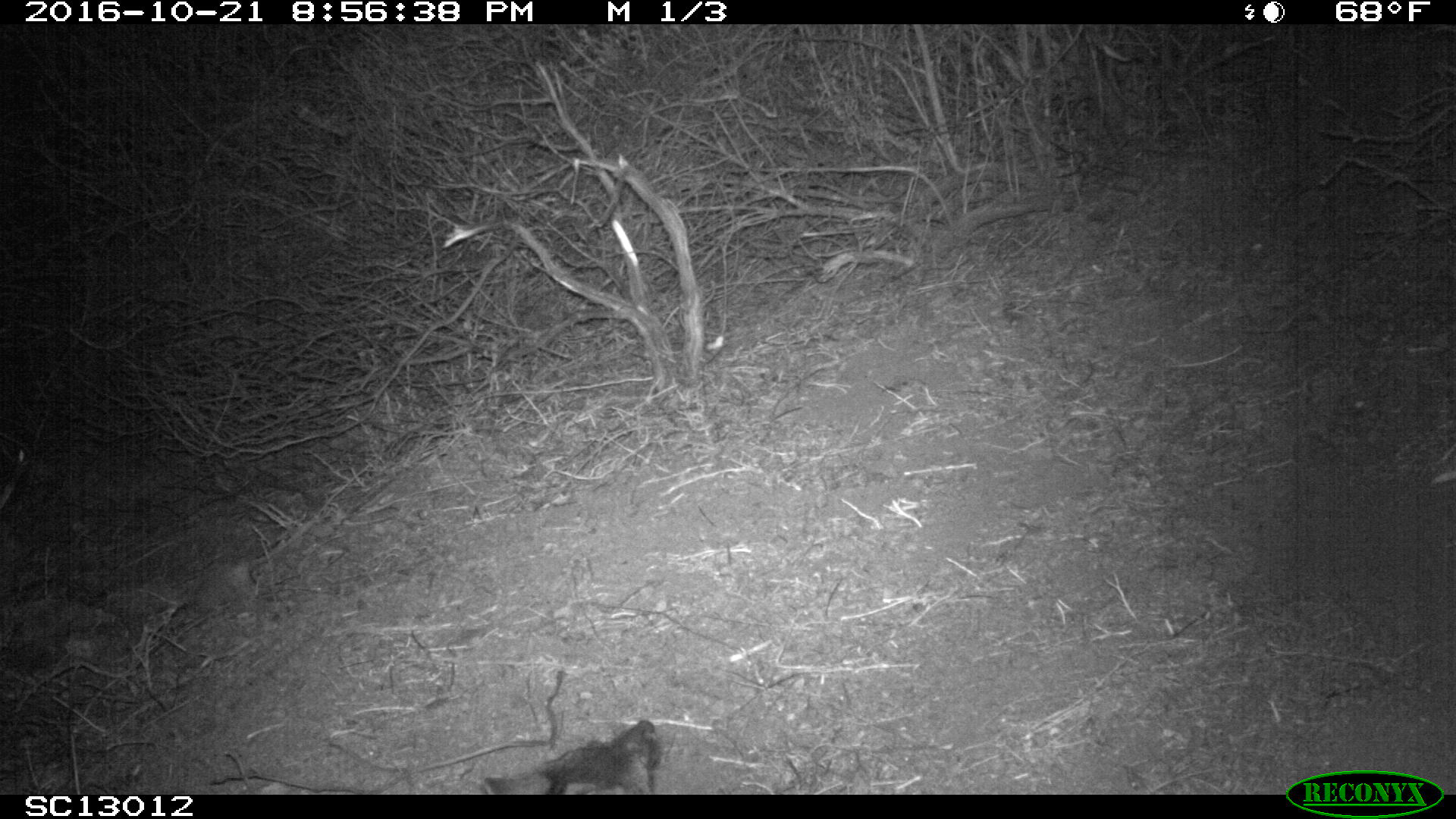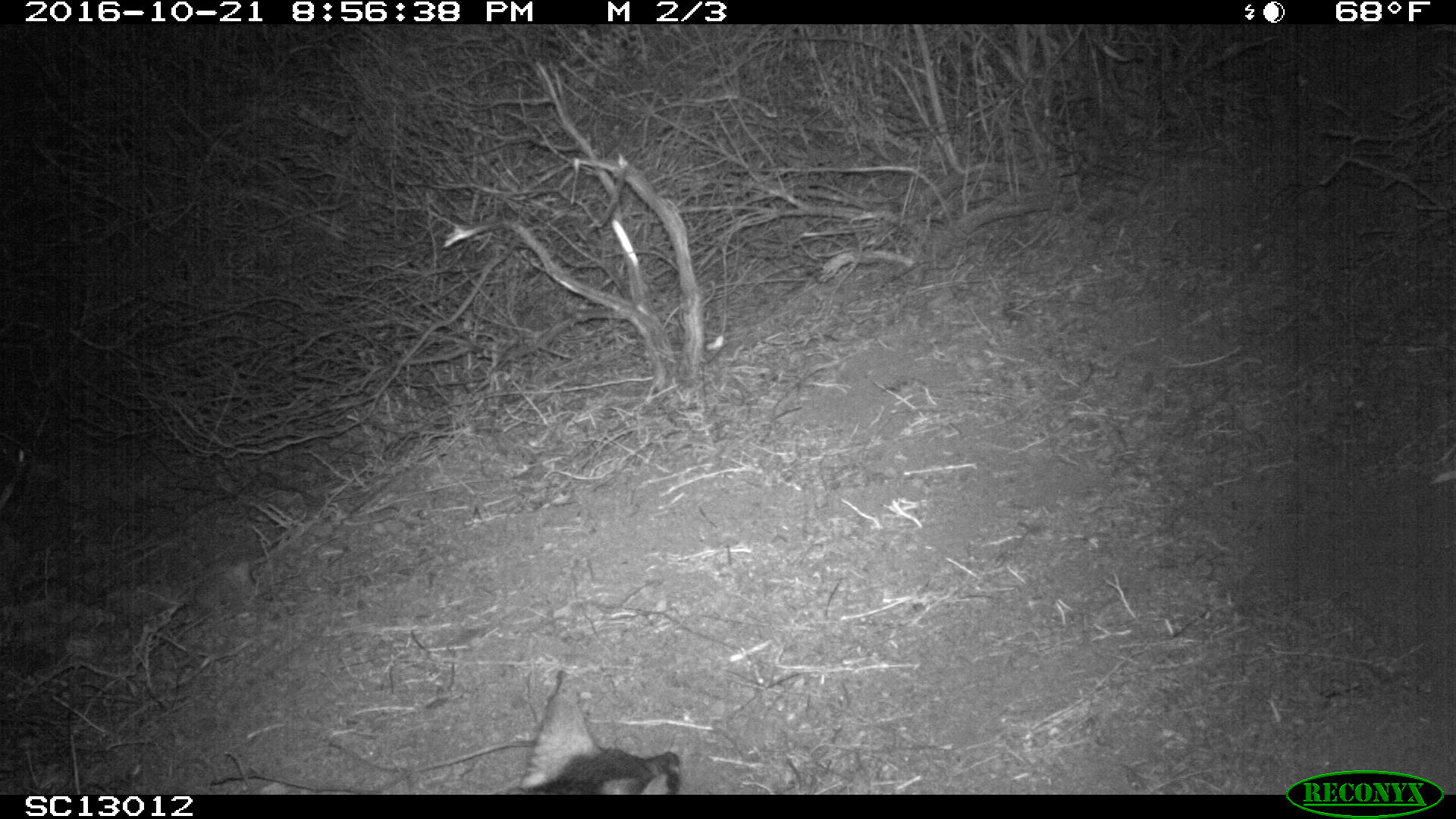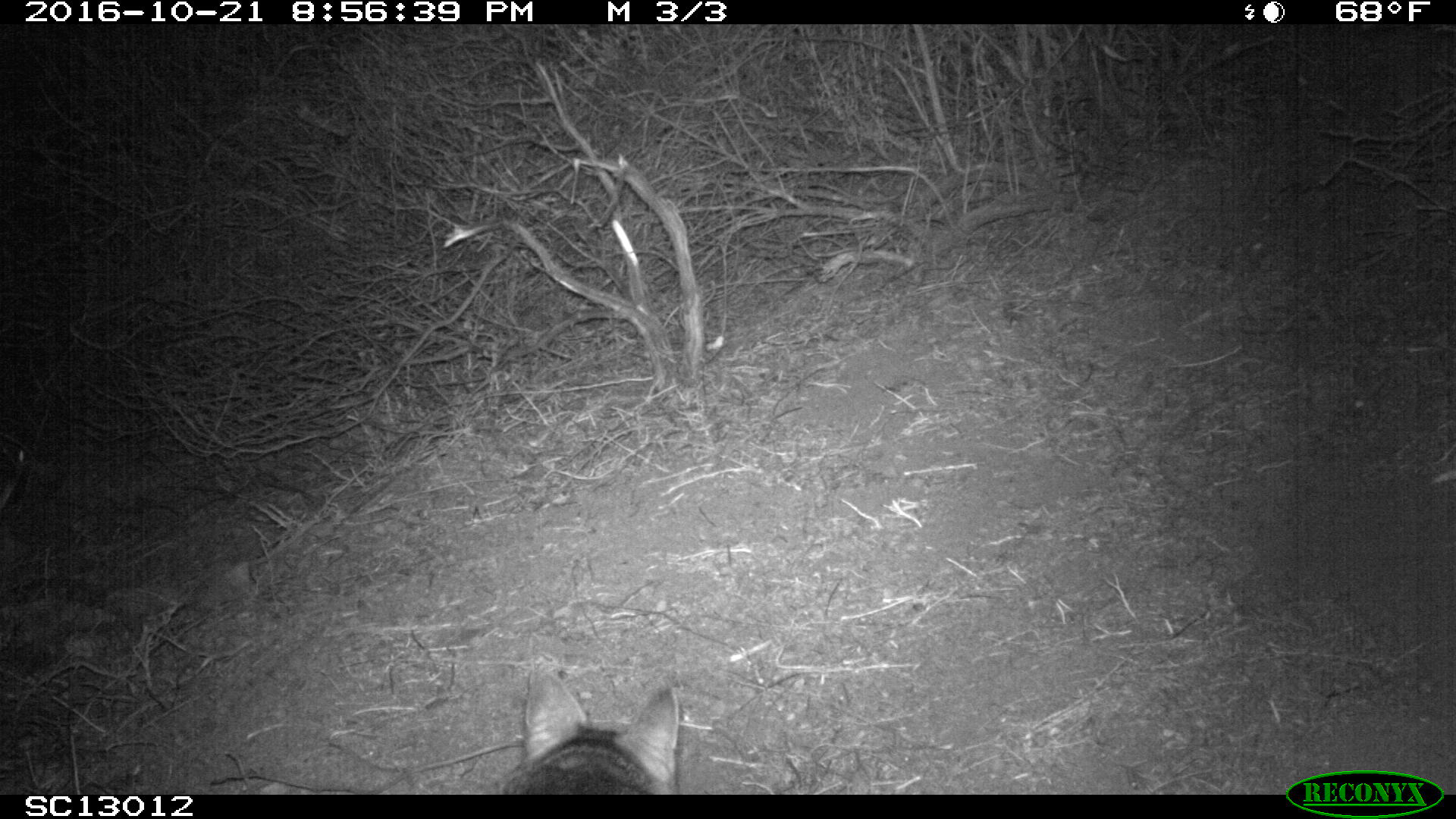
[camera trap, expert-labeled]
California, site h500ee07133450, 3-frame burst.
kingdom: Animalia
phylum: Chordata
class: Mammalia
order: Carnivora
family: Canidae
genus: Urocyon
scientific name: Urocyon littoralis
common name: island fox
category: fox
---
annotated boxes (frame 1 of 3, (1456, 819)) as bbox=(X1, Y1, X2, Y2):
fox: bbox=(484, 719, 657, 795)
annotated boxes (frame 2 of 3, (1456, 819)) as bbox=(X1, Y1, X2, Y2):
fox: bbox=(501, 670, 682, 792)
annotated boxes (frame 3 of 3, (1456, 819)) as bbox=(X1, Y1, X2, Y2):
fox: bbox=(484, 672, 678, 795)